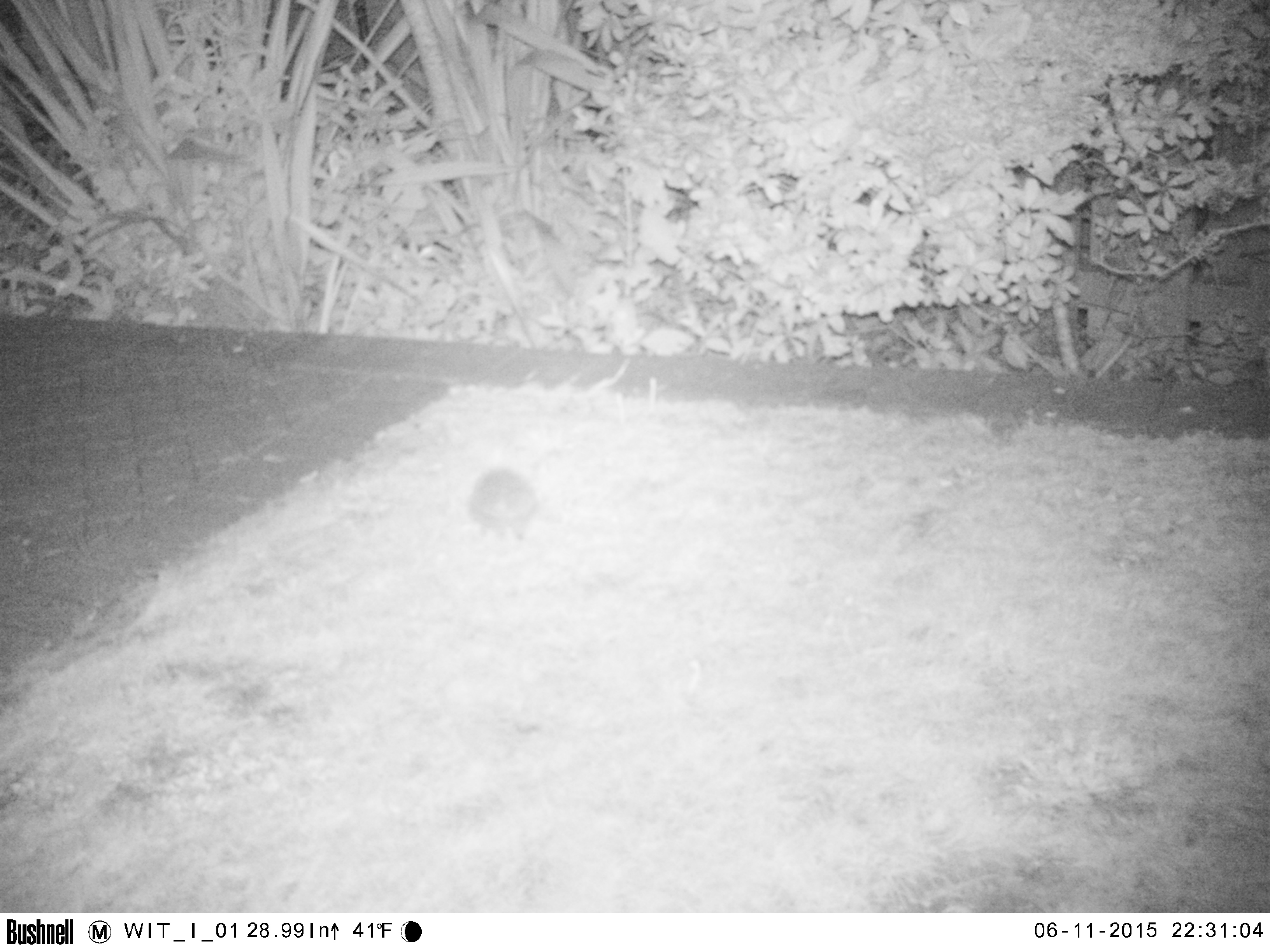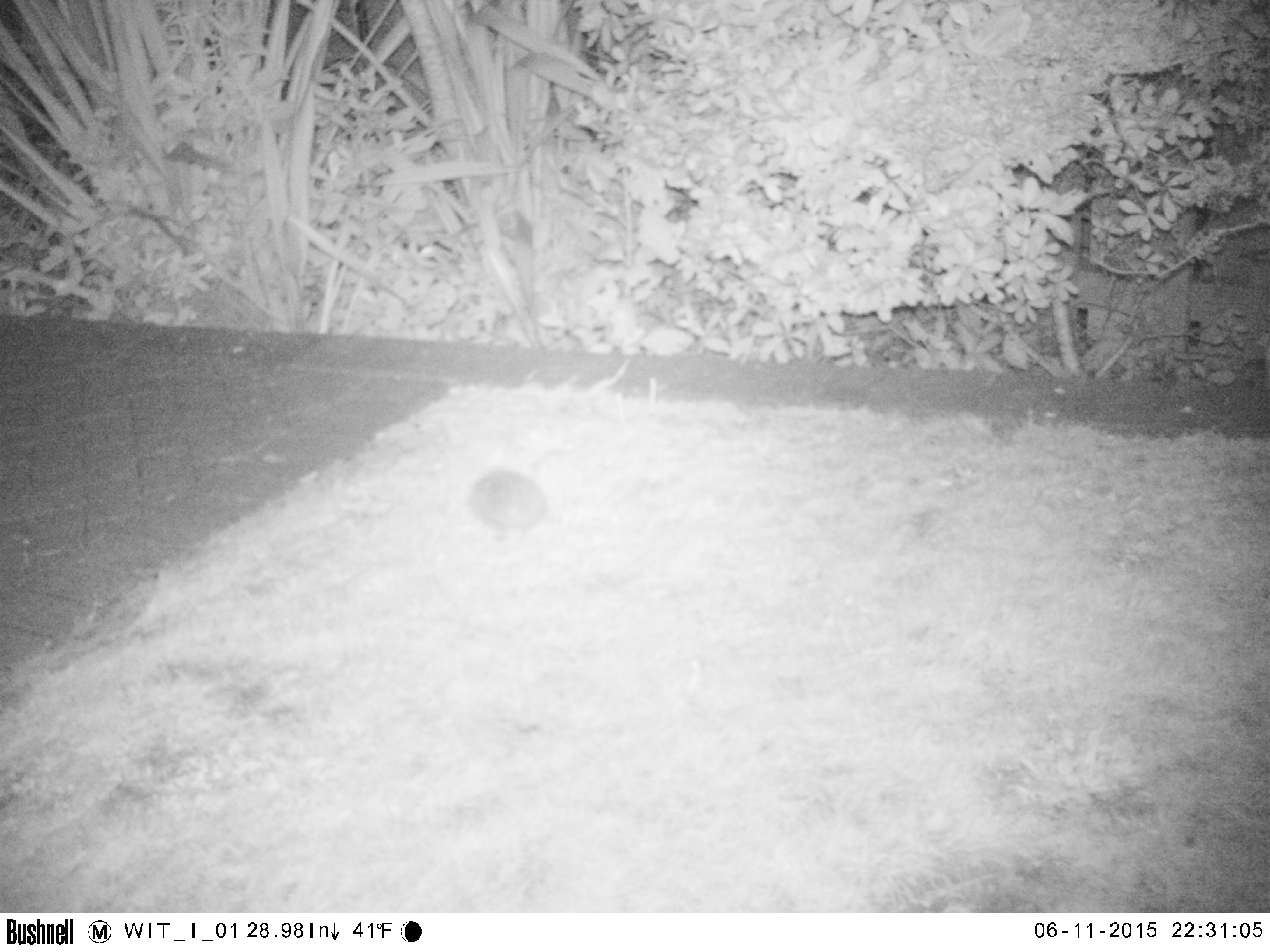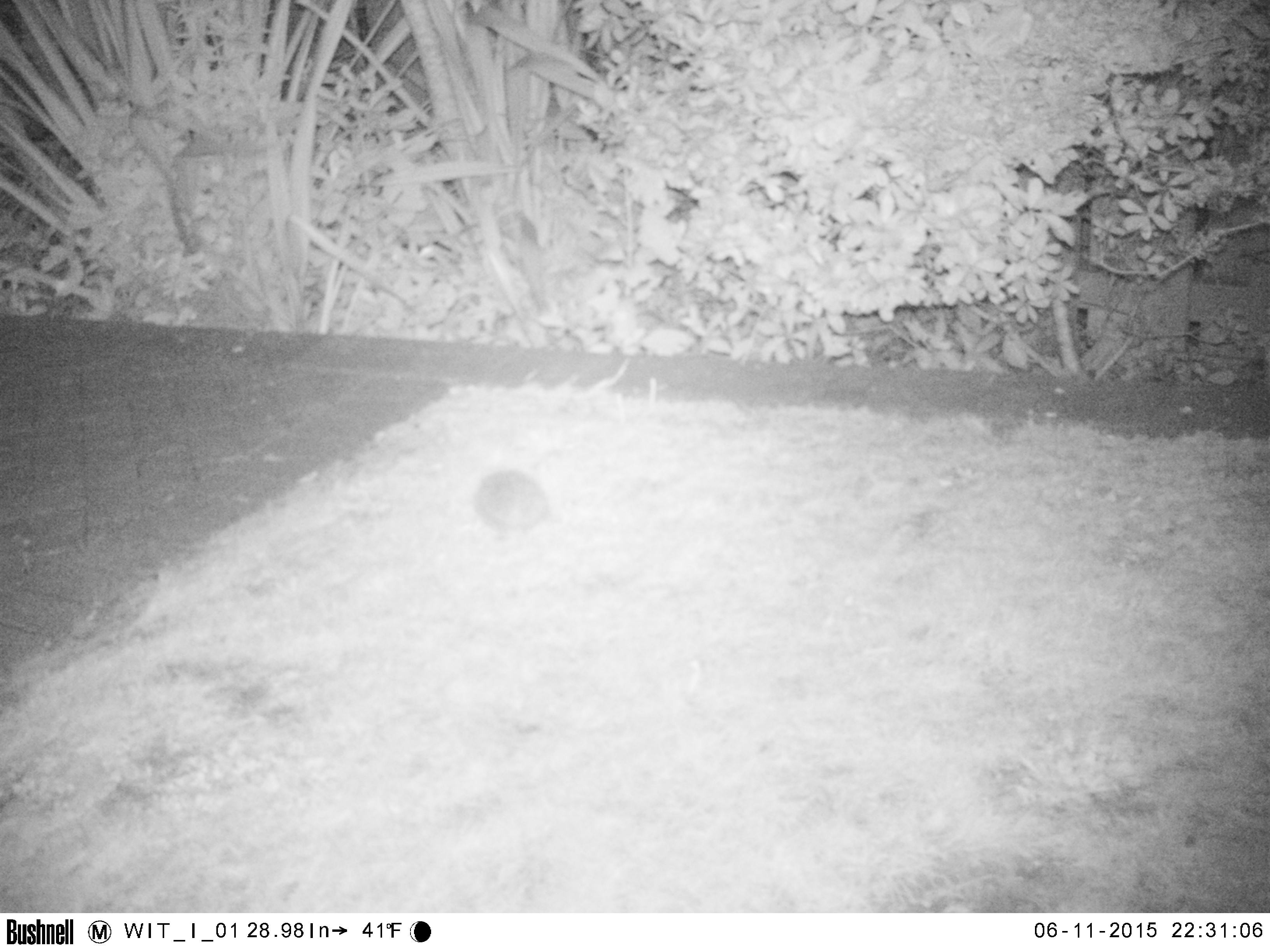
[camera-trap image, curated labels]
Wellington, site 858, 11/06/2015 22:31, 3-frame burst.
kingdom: Animalia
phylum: Chordata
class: Mammalia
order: Eulipotyphla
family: Erinaceidae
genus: Erinaceus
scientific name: Erinaceus europaeus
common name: hedgehog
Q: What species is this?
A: Hedgehog (Erinaceus europaeus).